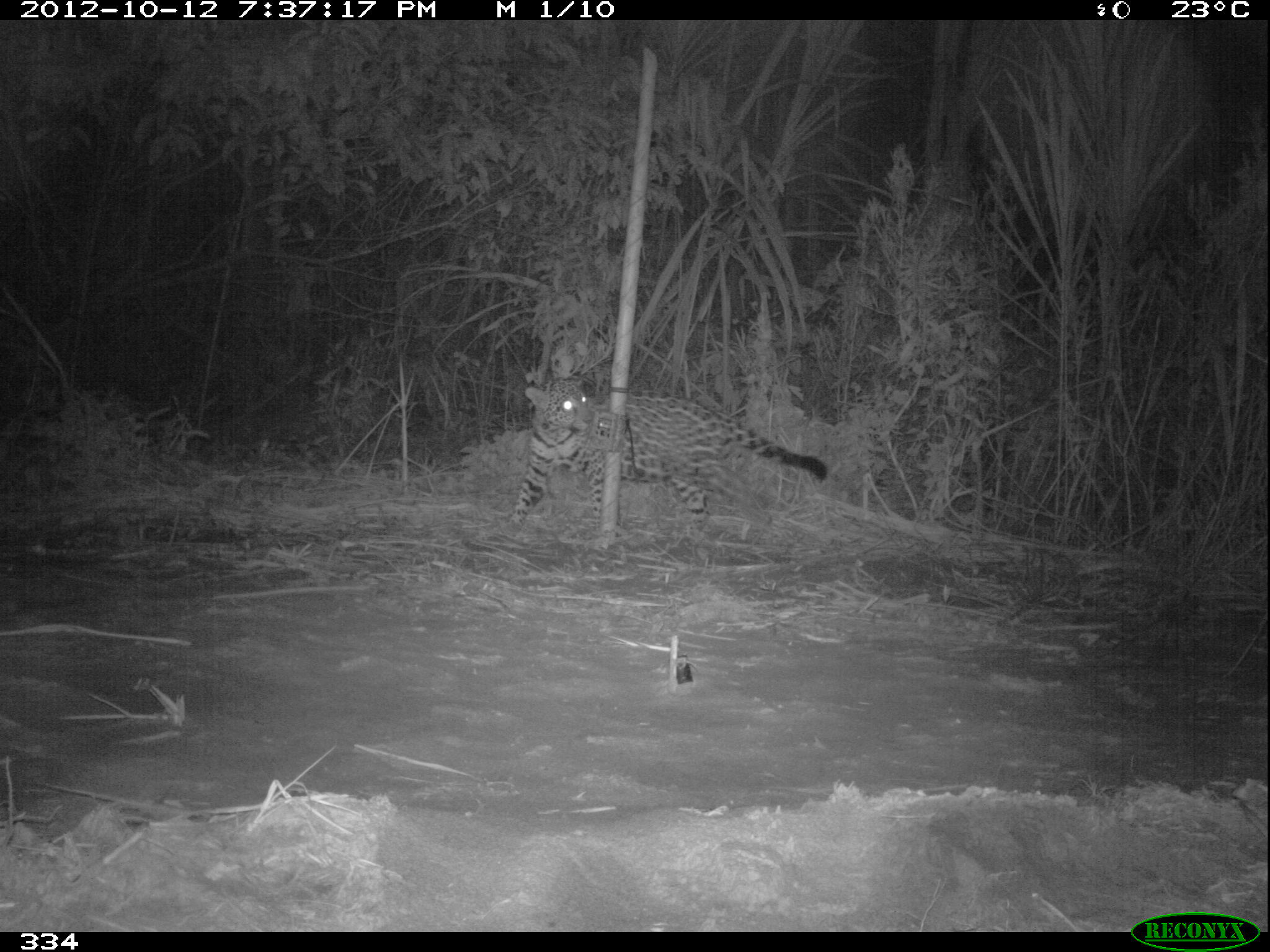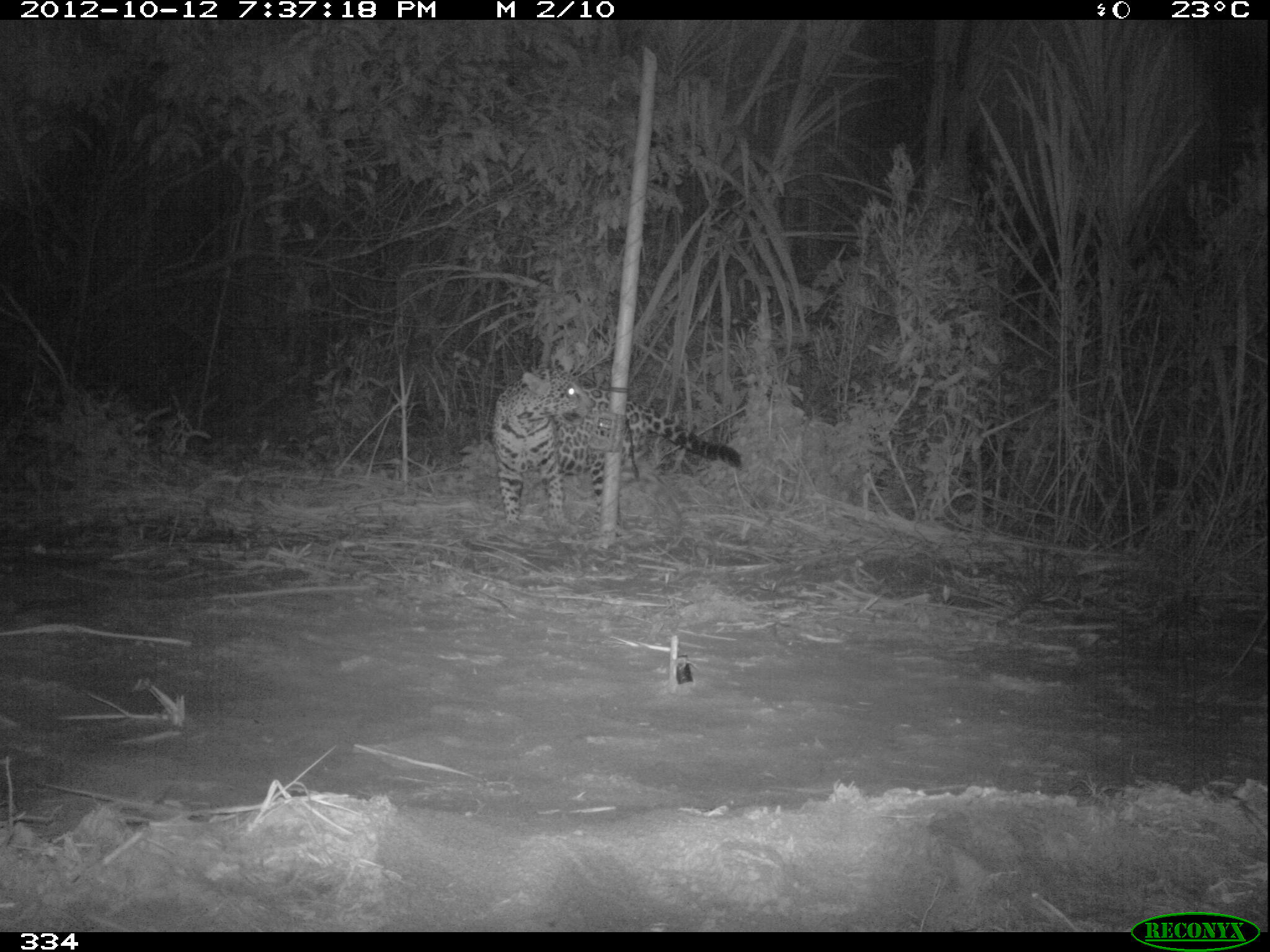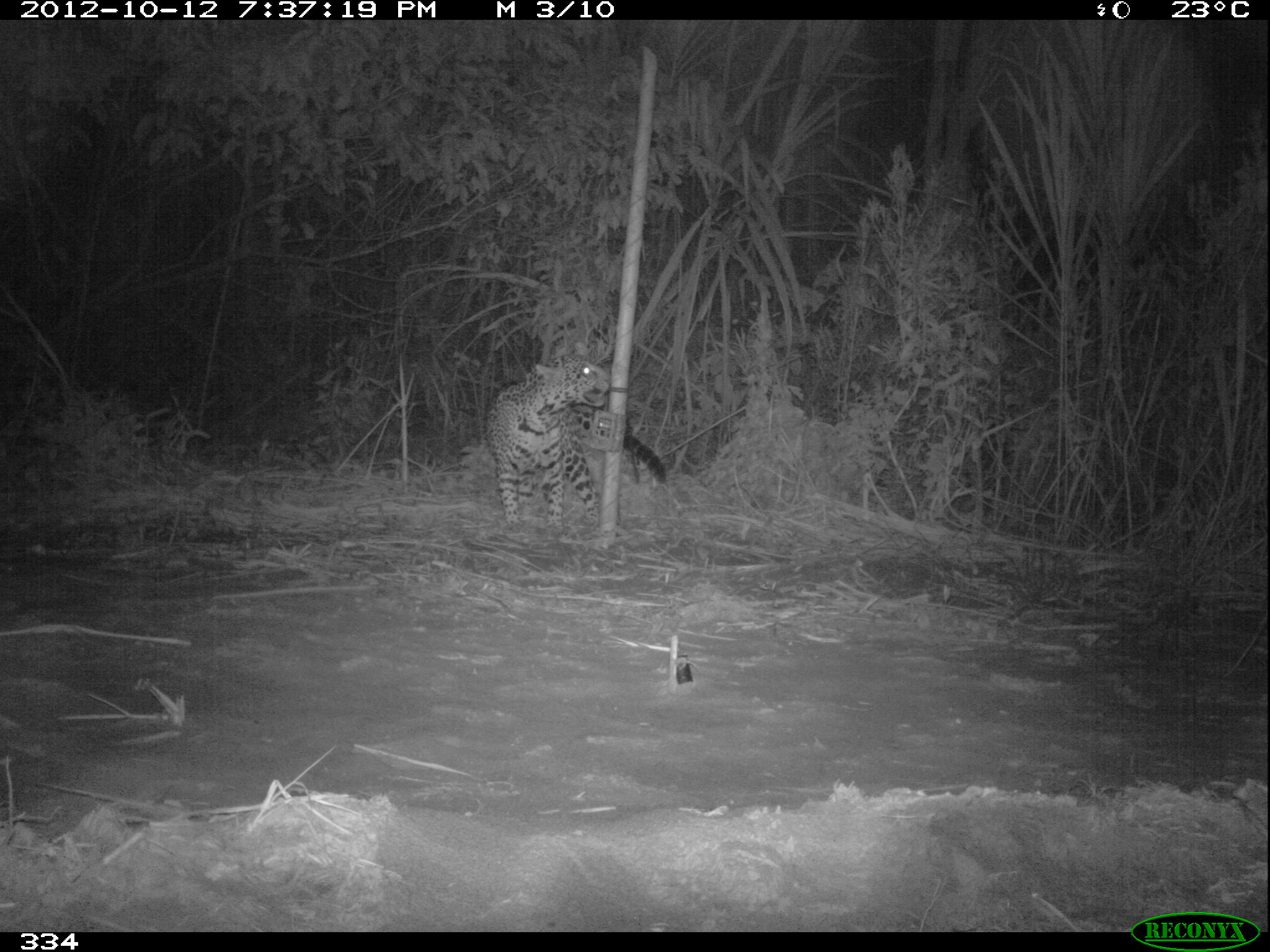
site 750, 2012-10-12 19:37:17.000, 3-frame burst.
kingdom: Animalia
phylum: Chordata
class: Mammalia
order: Carnivora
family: Felidae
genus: Panthera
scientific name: Panthera onca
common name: jaguar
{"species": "Panthera onca (jaguar)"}